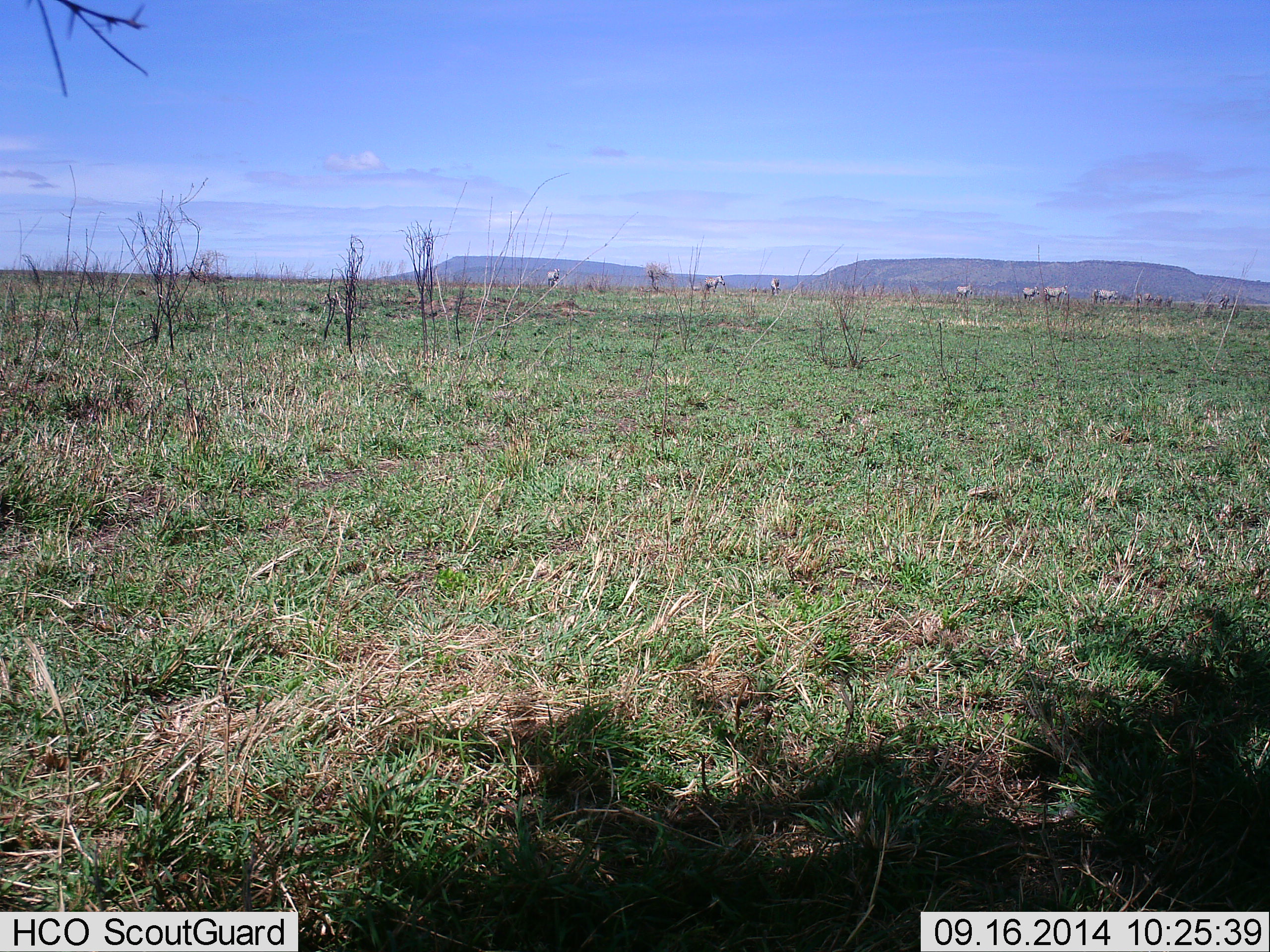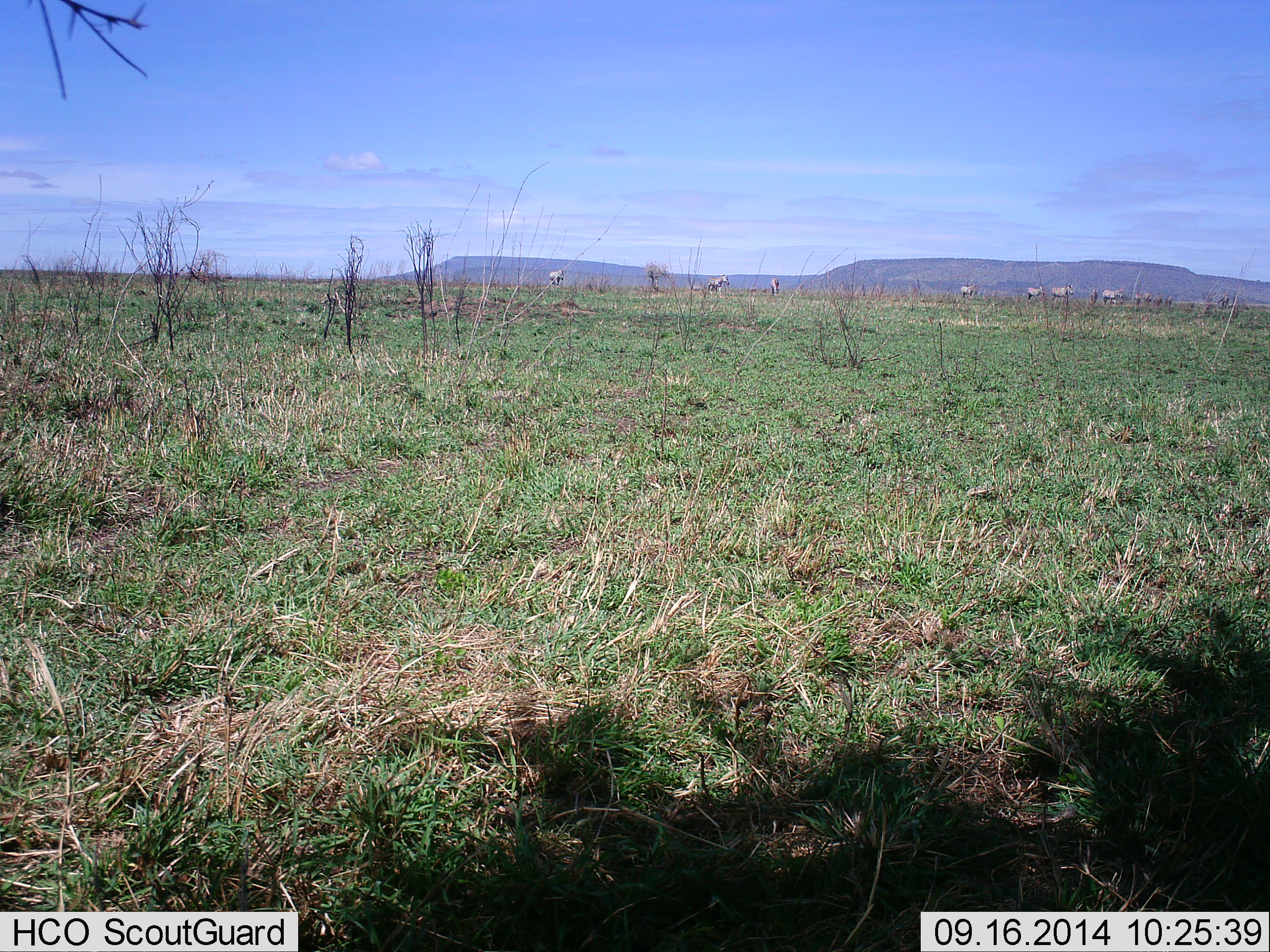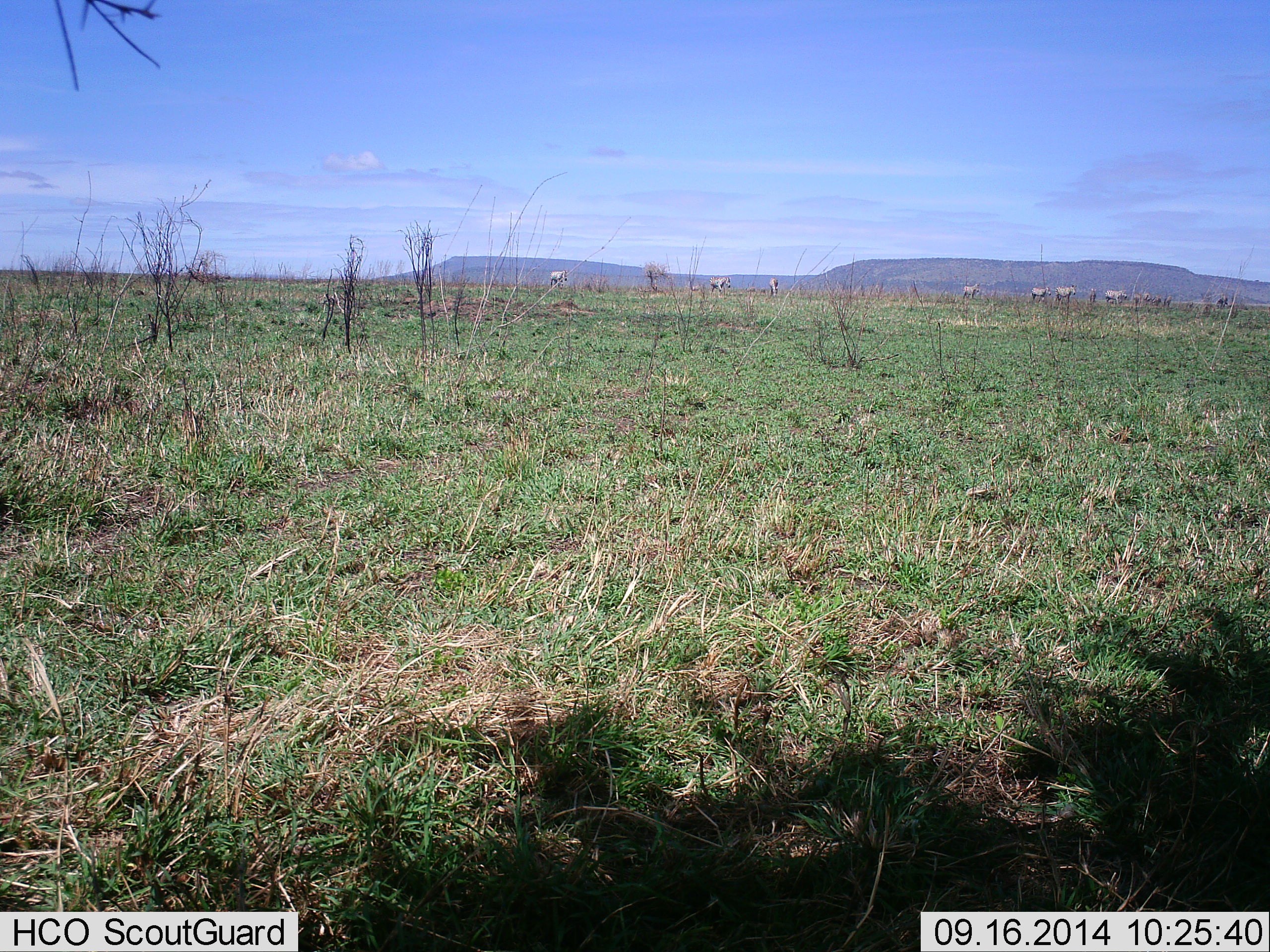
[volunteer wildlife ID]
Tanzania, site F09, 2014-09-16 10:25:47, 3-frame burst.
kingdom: Animalia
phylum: Chordata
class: Mammalia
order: Perissodactyla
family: Equidae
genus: Equus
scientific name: Equus quagga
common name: plains zebra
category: zebra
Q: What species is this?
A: Zebra (plains zebra) (Equus quagga).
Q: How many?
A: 9.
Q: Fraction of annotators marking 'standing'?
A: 33%.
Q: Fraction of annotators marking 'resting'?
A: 0%.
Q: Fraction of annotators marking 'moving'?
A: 100%.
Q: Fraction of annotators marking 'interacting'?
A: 0%.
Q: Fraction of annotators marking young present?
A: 0%.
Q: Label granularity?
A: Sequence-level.